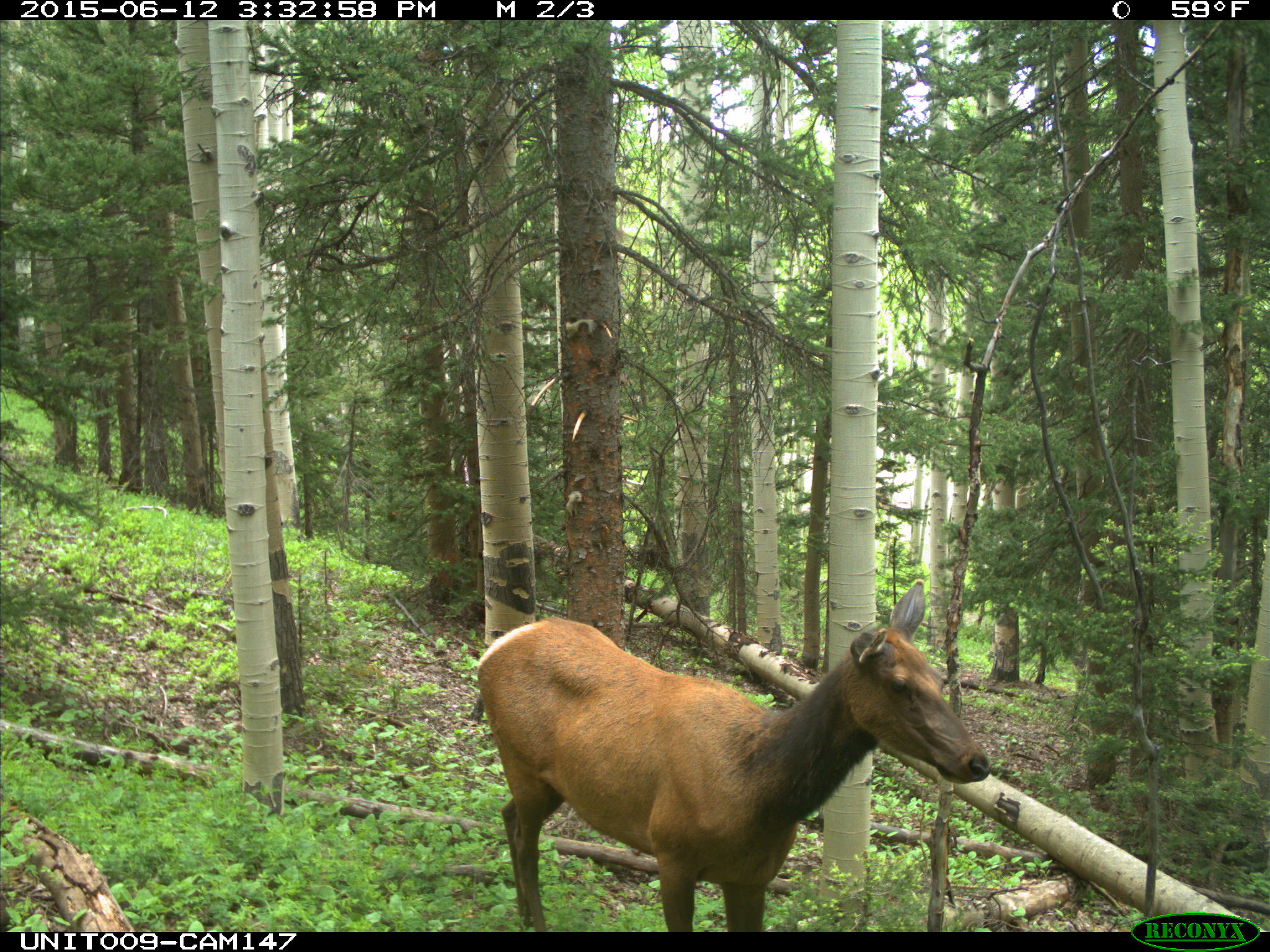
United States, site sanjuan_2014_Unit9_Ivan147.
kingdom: Animalia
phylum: Chordata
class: Mammalia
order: Artiodactyla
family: Cervidae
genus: Cervus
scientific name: Cervus elaphus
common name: red deer